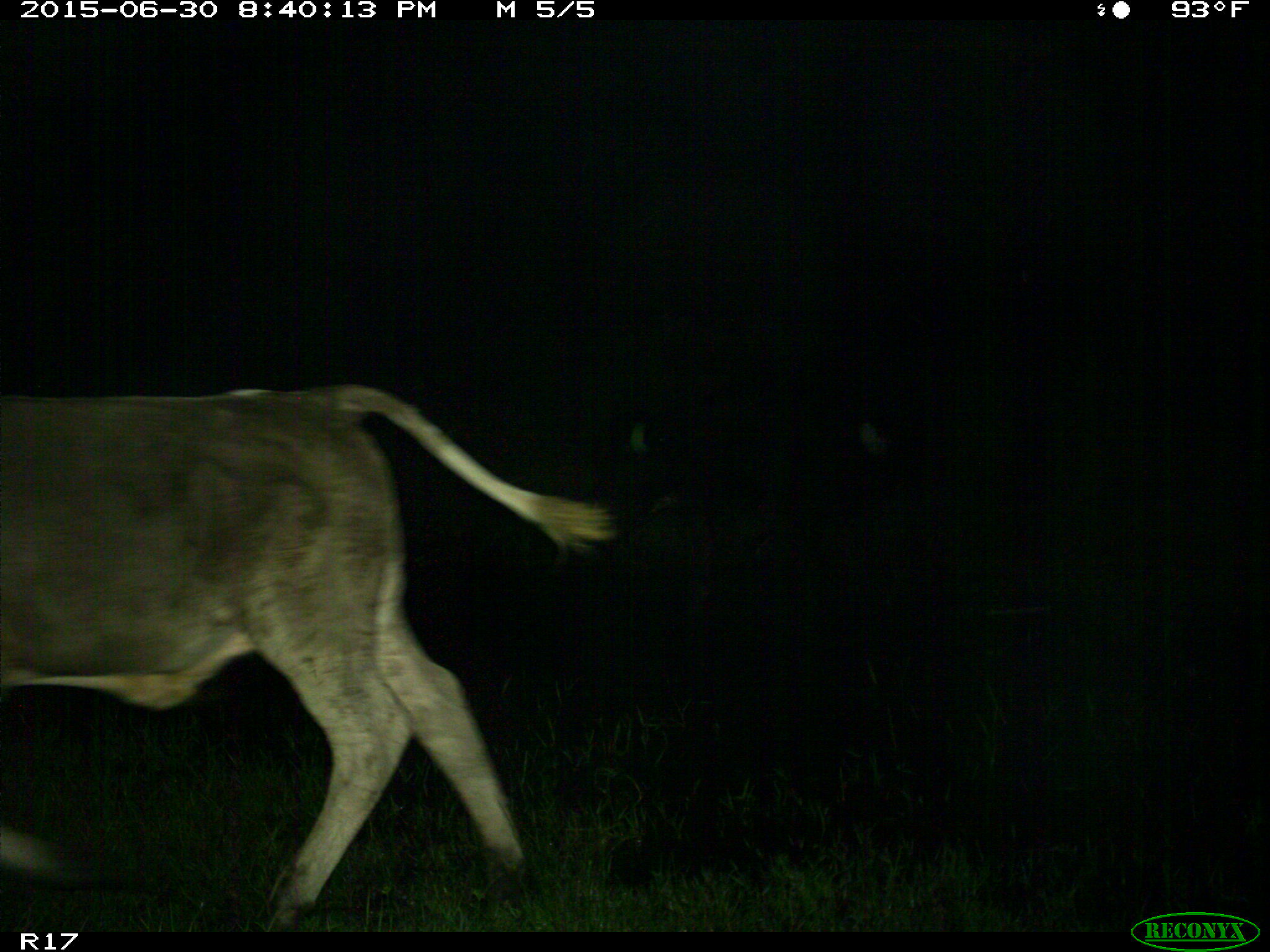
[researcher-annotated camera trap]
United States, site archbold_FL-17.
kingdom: Animalia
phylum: Chordata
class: Mammalia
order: Artiodactyla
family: Bovidae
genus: Bos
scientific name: Bos taurus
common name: domestic cow